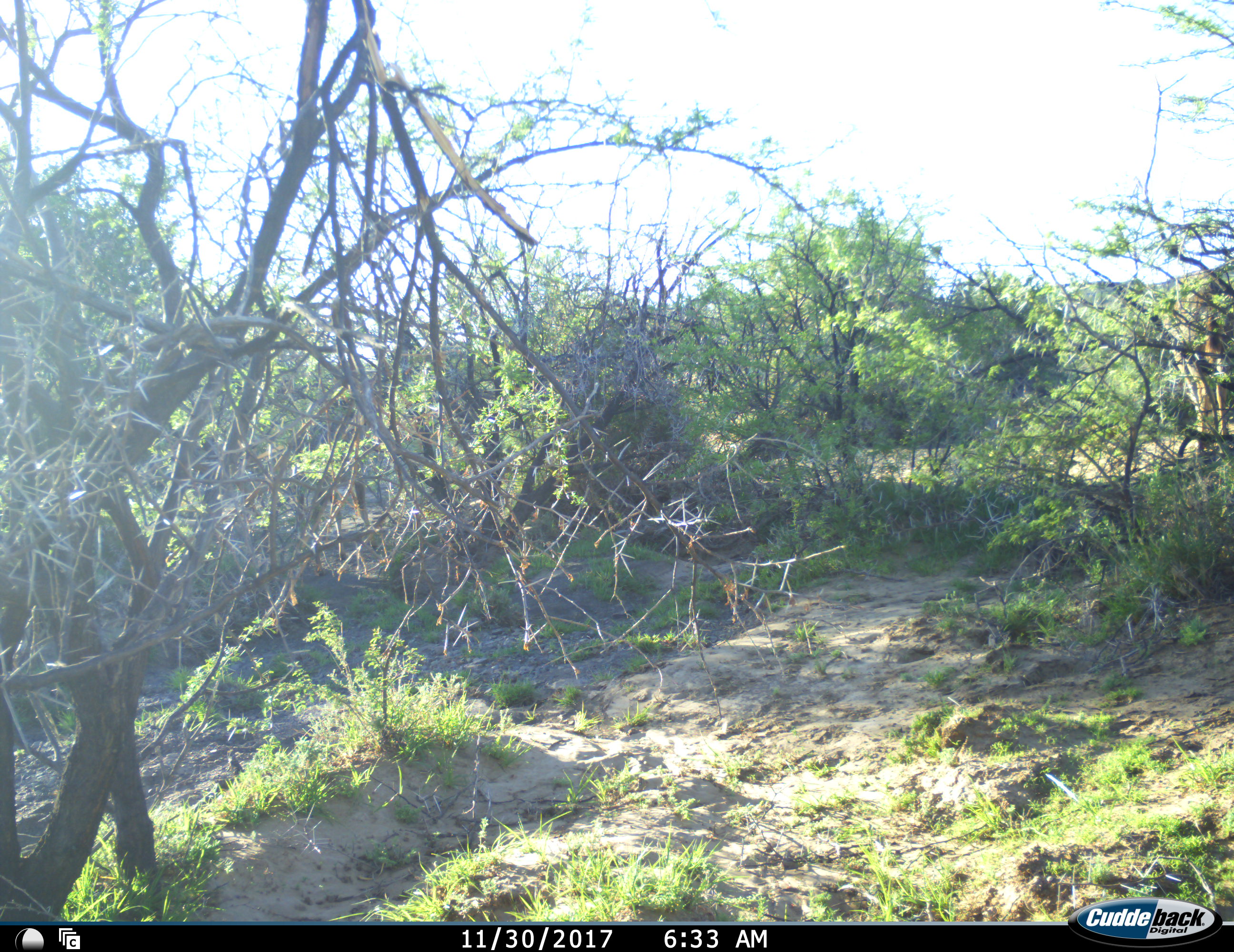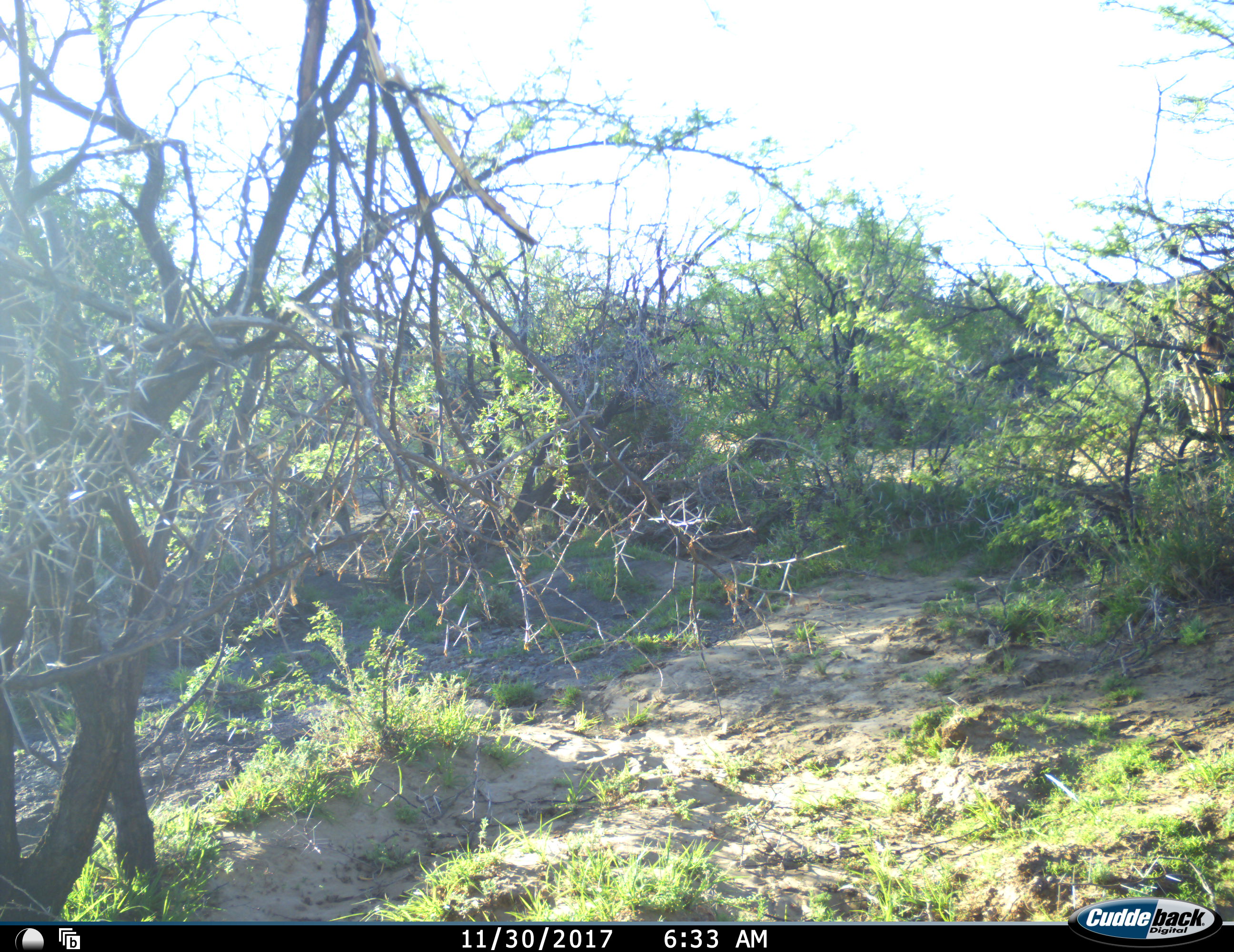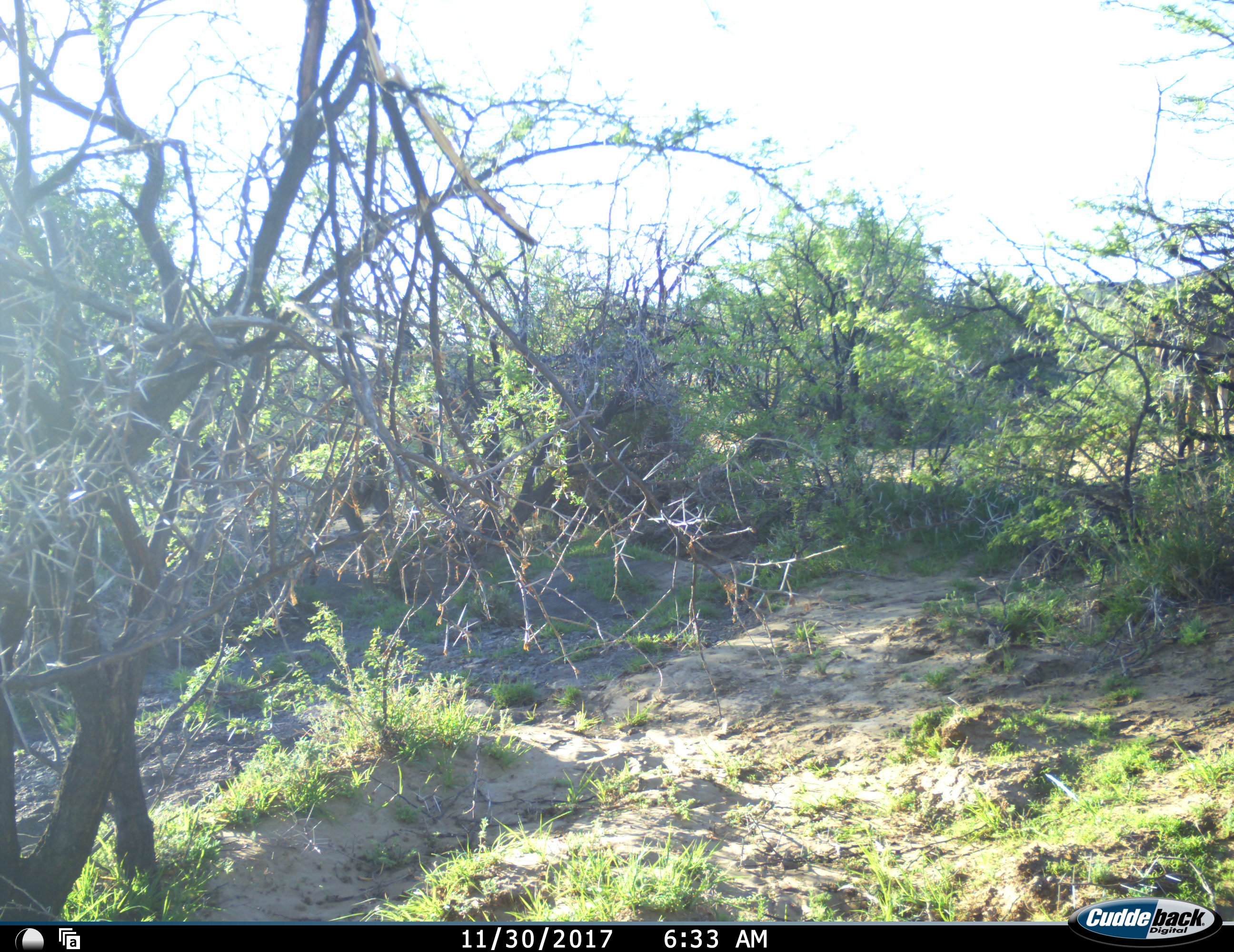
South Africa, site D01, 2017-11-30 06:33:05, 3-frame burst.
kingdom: Animalia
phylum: Chordata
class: Mammalia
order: Artiodactyla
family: Bovidae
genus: Tragelaphus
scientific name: Tragelaphus strepsiceros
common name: greater kudu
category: kudu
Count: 2.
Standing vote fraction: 33%.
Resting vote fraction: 0%.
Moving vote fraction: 67%.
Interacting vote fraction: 0%.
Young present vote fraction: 0%.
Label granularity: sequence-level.